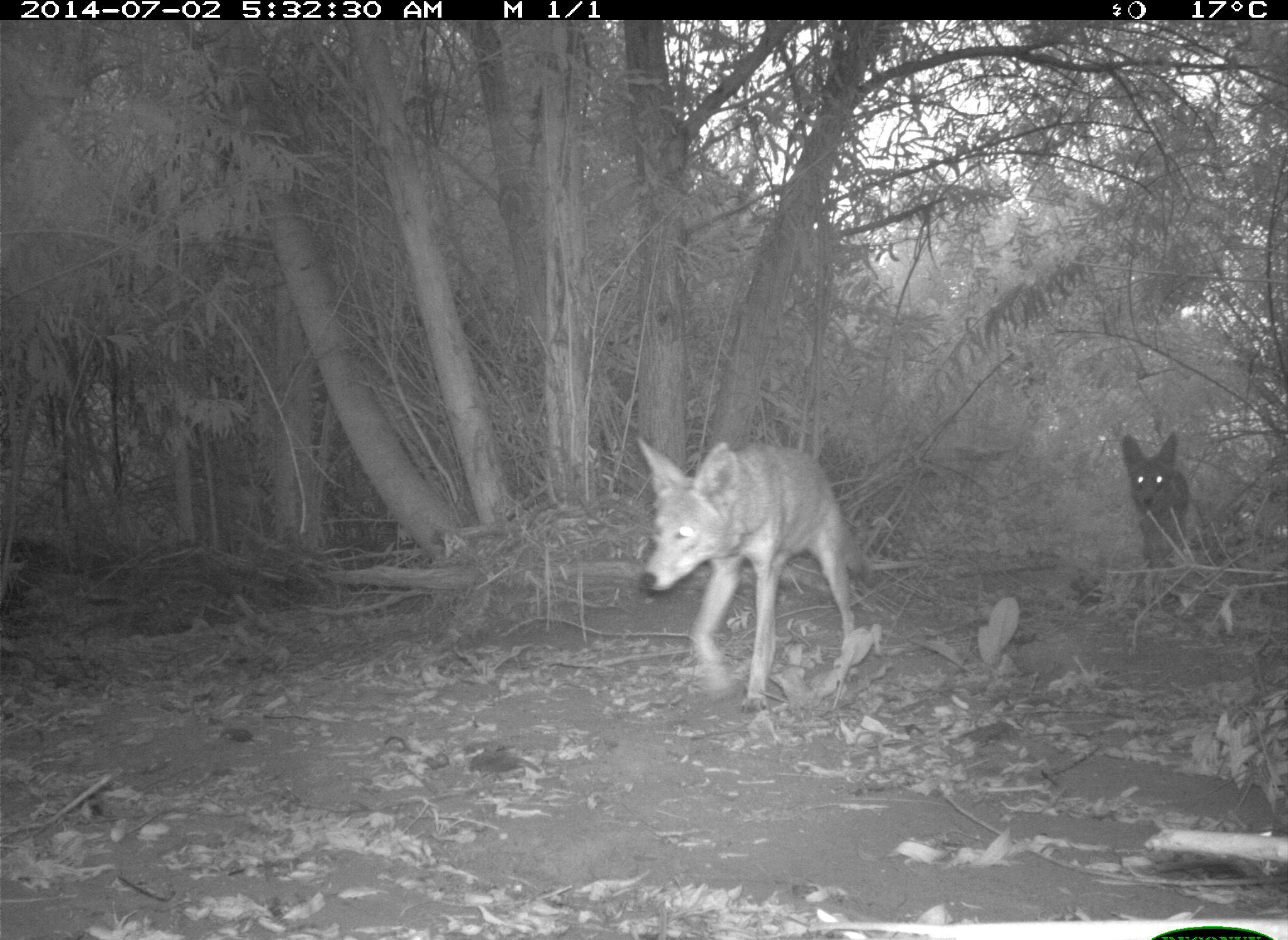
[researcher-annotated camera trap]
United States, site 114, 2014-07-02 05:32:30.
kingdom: Animalia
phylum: Chordata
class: Mammalia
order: Carnivora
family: Canidae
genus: Canis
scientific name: Canis latrans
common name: coyote